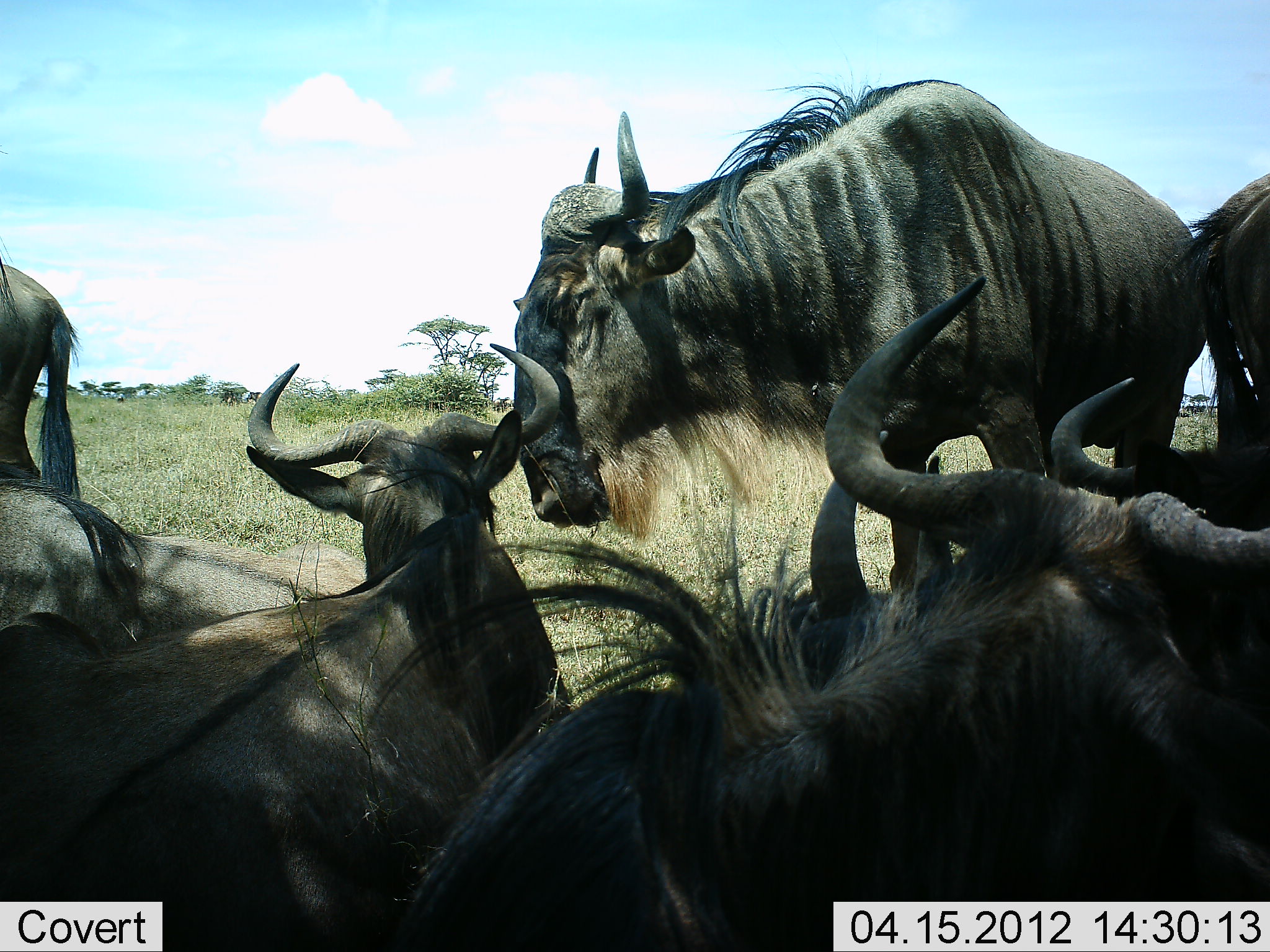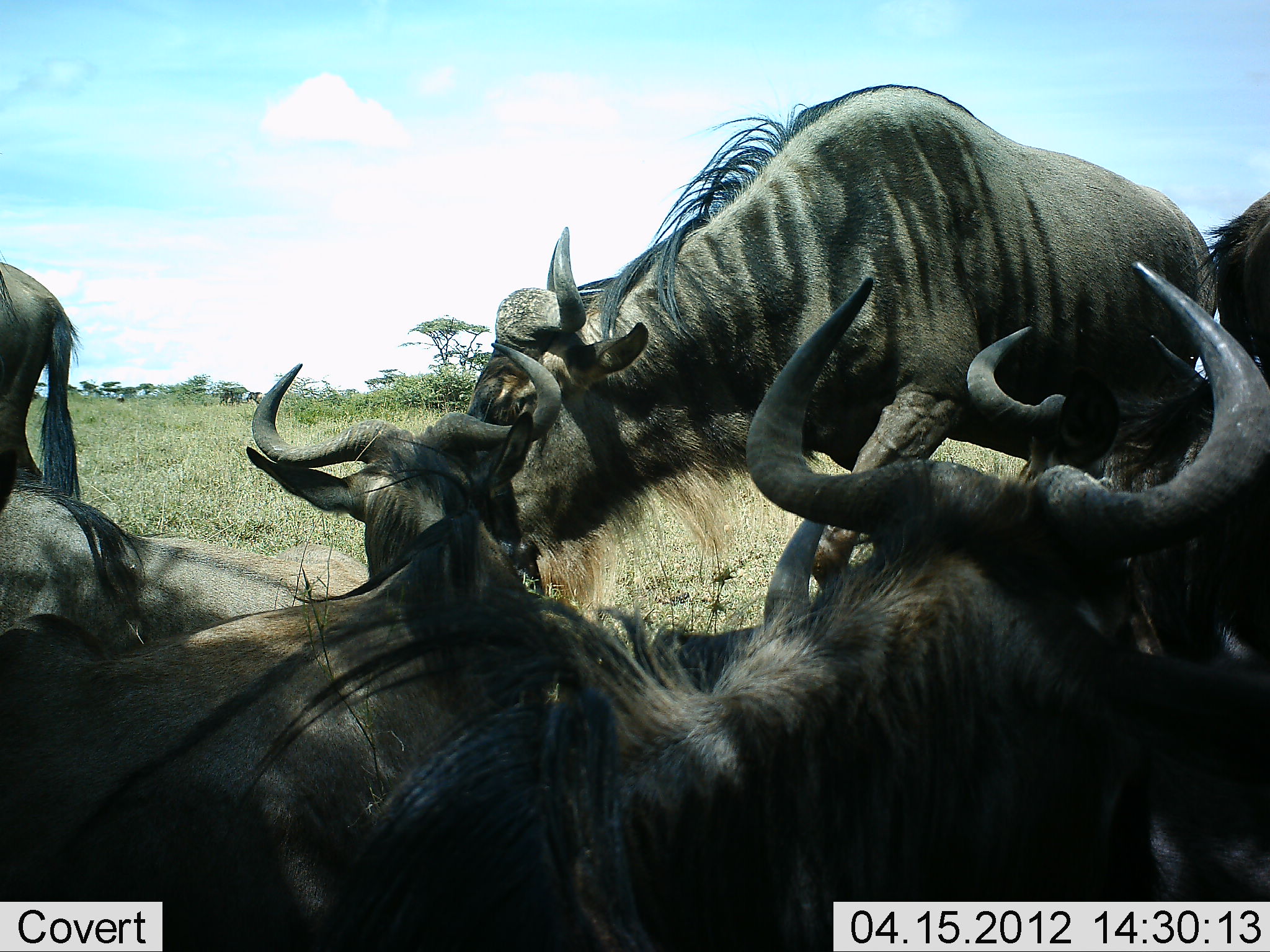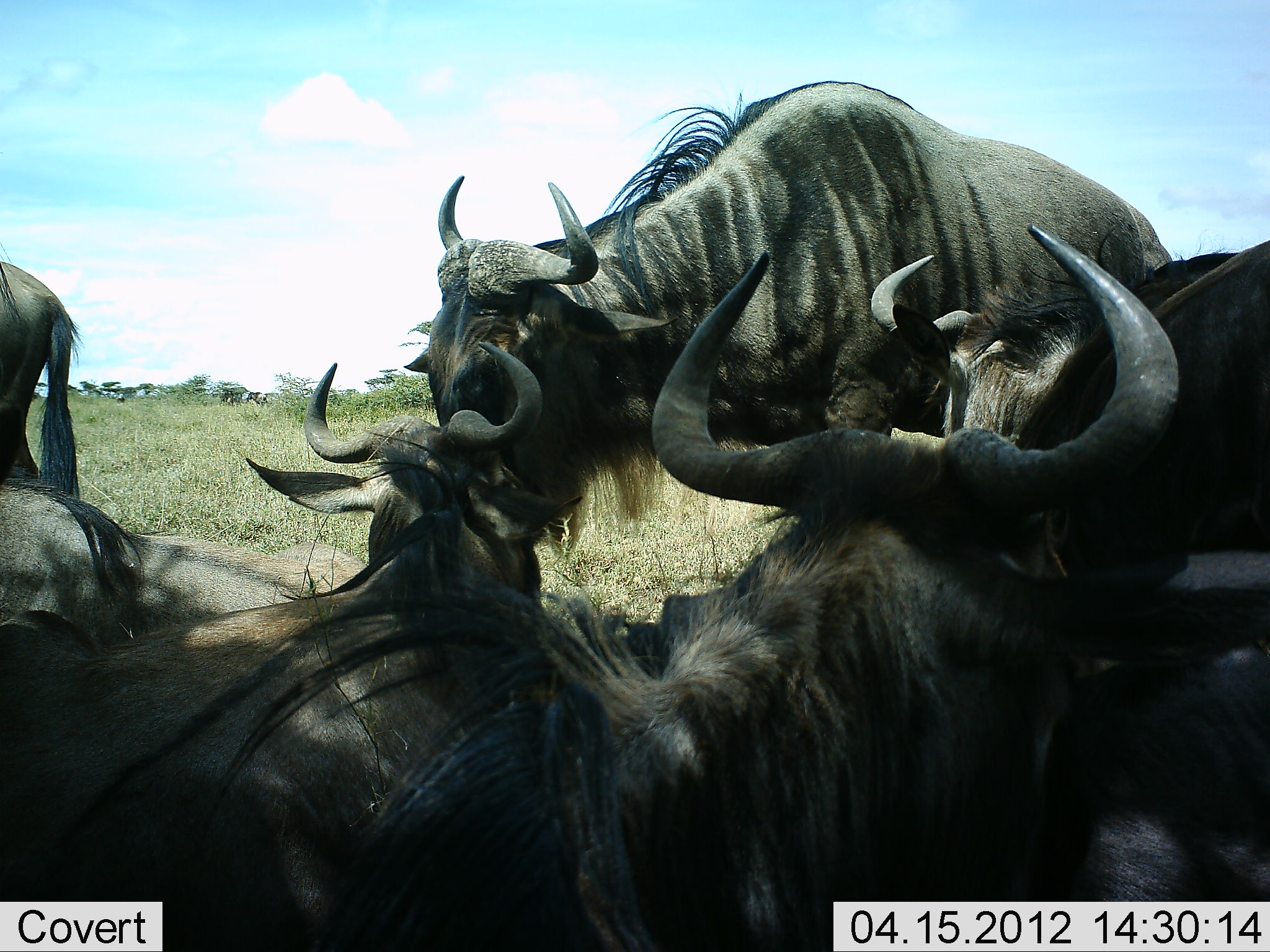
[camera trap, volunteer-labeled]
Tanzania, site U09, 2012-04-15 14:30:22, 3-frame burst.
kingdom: Animalia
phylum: Chordata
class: Mammalia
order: Artiodactyla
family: Bovidae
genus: Connochaetes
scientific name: Connochaetes taurinus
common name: blue wildebeest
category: wildebeest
Wildebeest (blue wildebeest) (Connochaetes taurinus), count 7. Behavior (volunteer vote fractions): standing 75%, resting 96%, moving 11%, interacting 29%. Young present (vote fraction): 4%. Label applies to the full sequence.